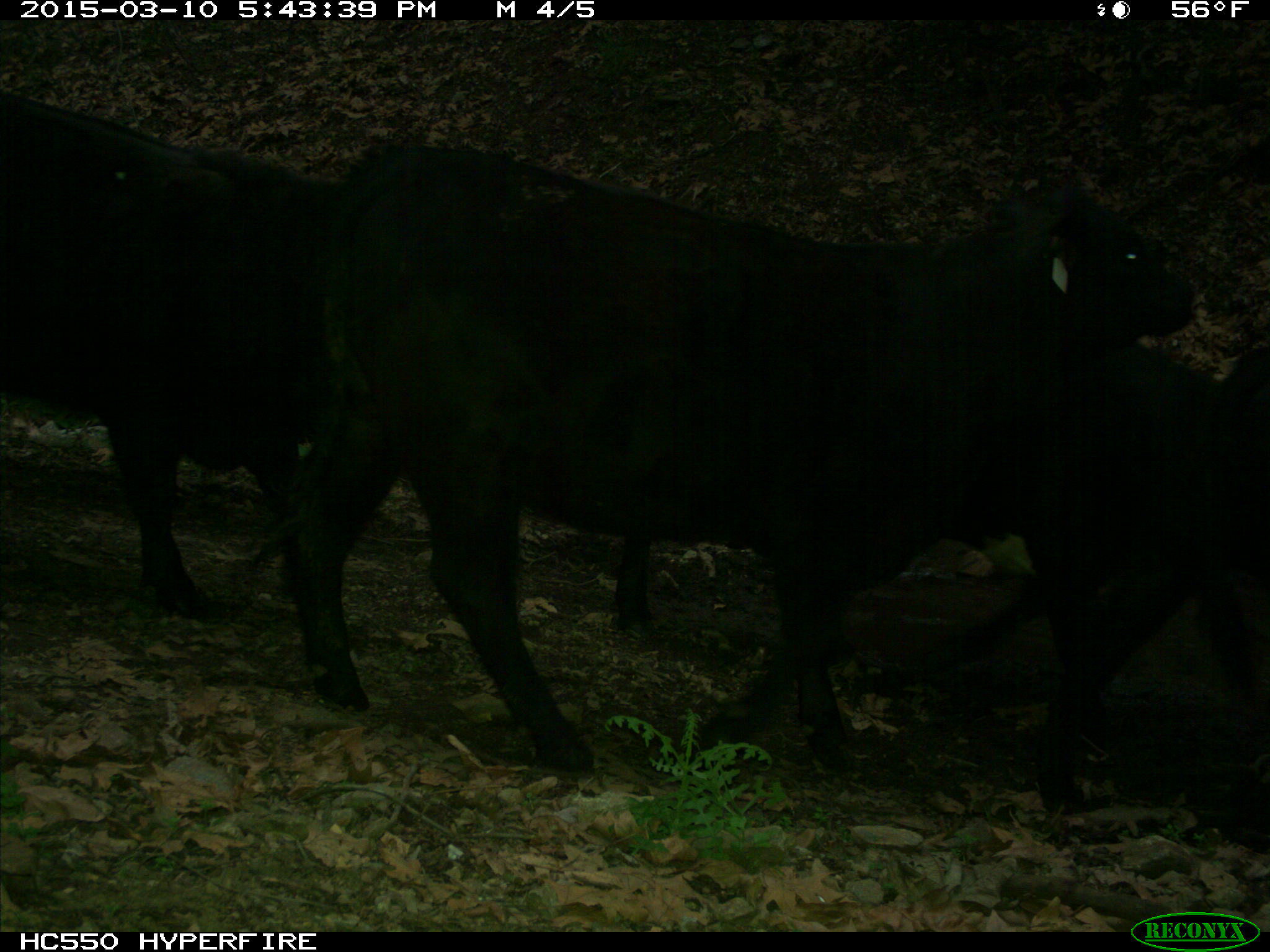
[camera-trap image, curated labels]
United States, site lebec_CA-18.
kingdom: Animalia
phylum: Chordata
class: Mammalia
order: Artiodactyla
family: Bovidae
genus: Bos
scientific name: Bos taurus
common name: domestic cow